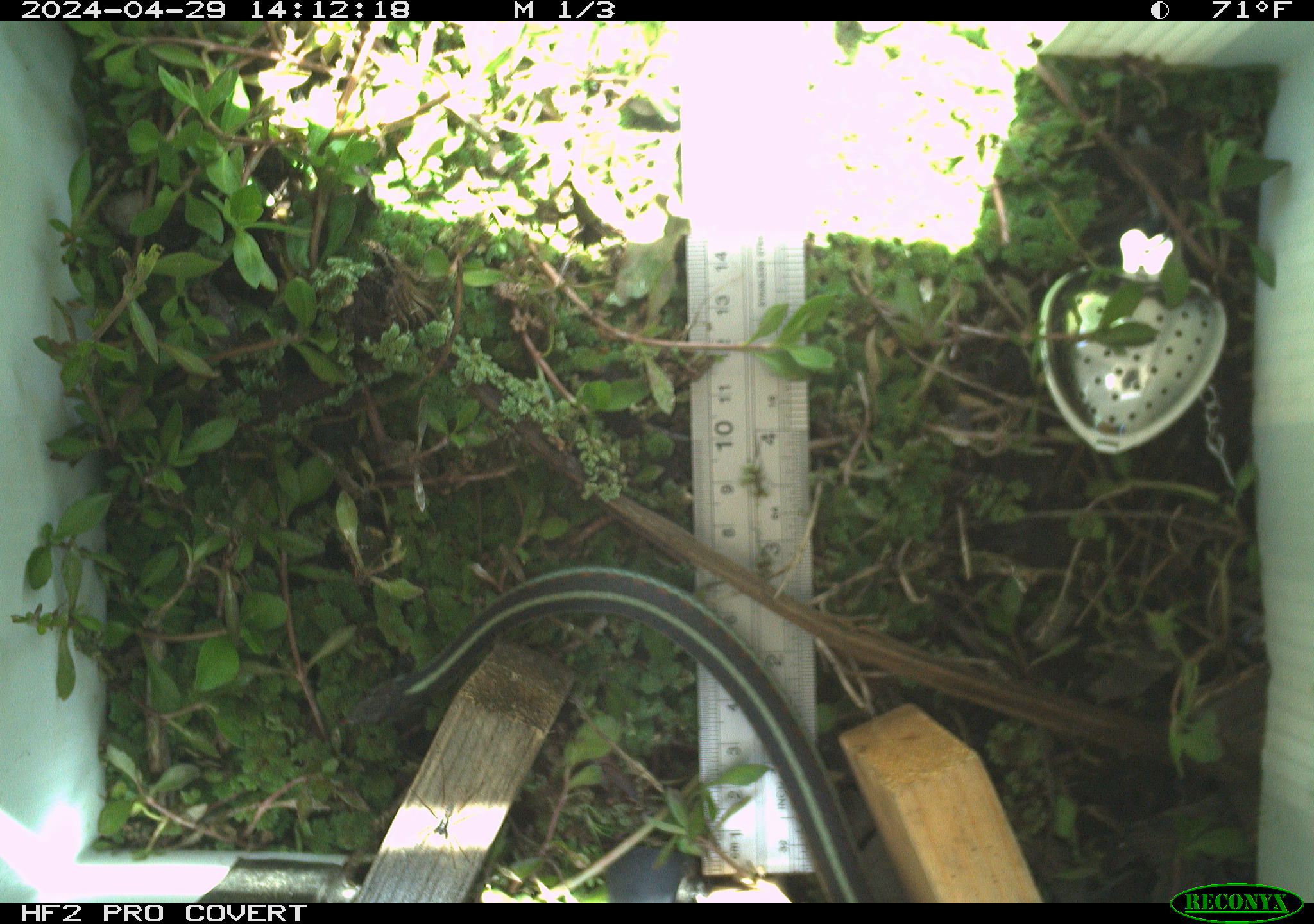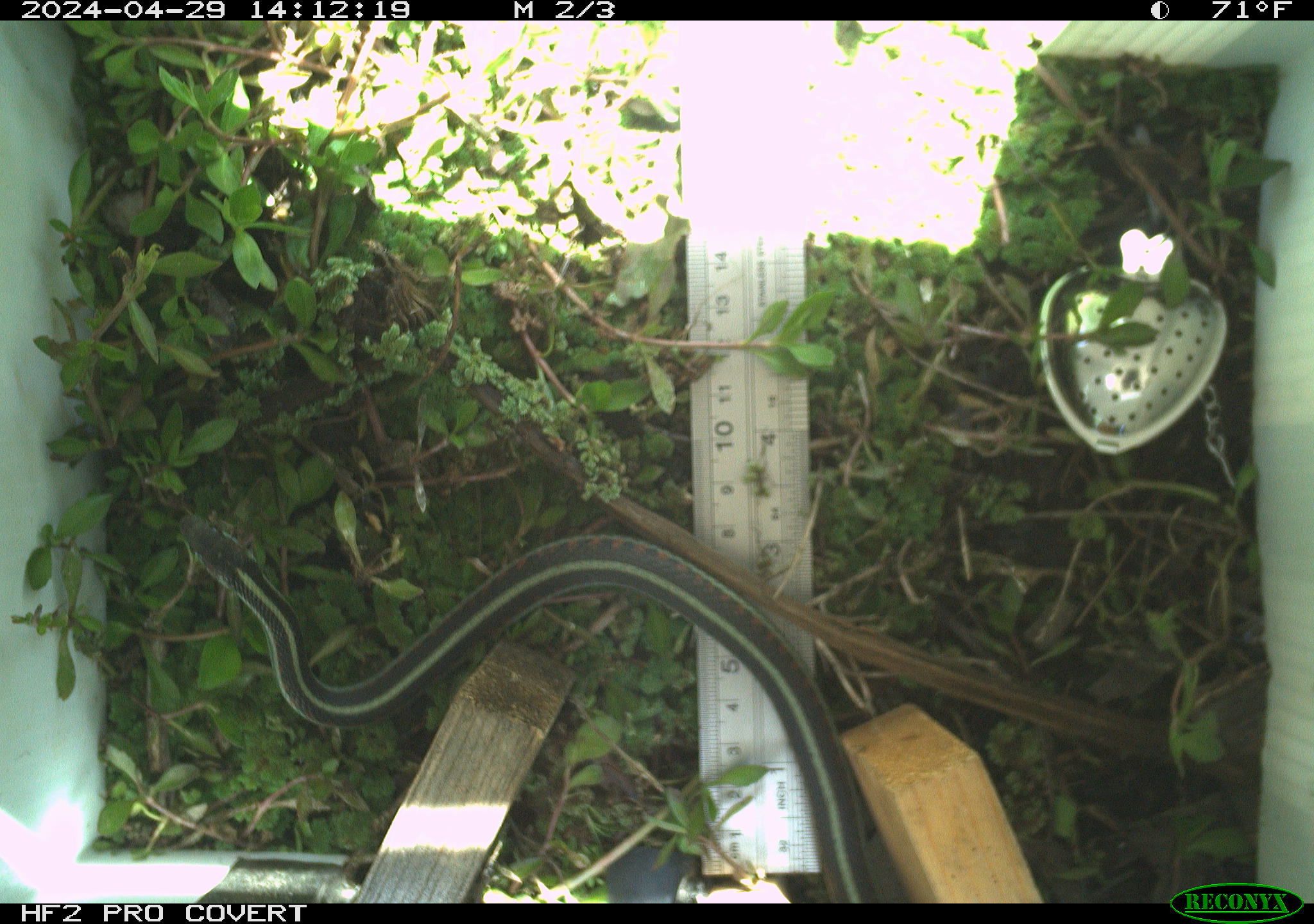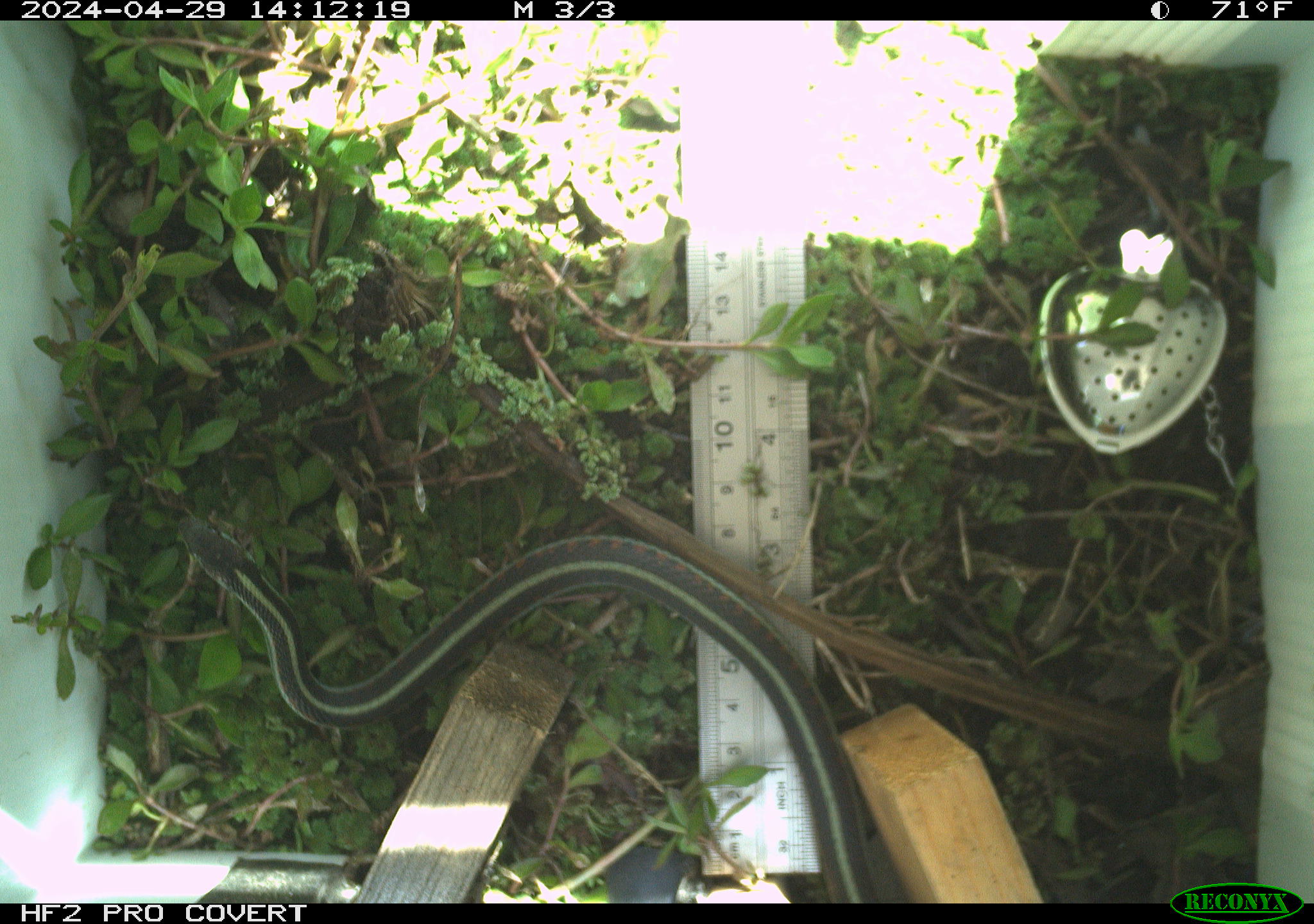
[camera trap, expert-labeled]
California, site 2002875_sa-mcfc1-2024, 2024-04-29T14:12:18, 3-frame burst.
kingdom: Animalia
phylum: Chordata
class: Reptilia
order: Squamata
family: Colubridae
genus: Thamnophis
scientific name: Thamnophis sirtalis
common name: common gartersnake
Common gartersnake (Thamnophis sirtalis).